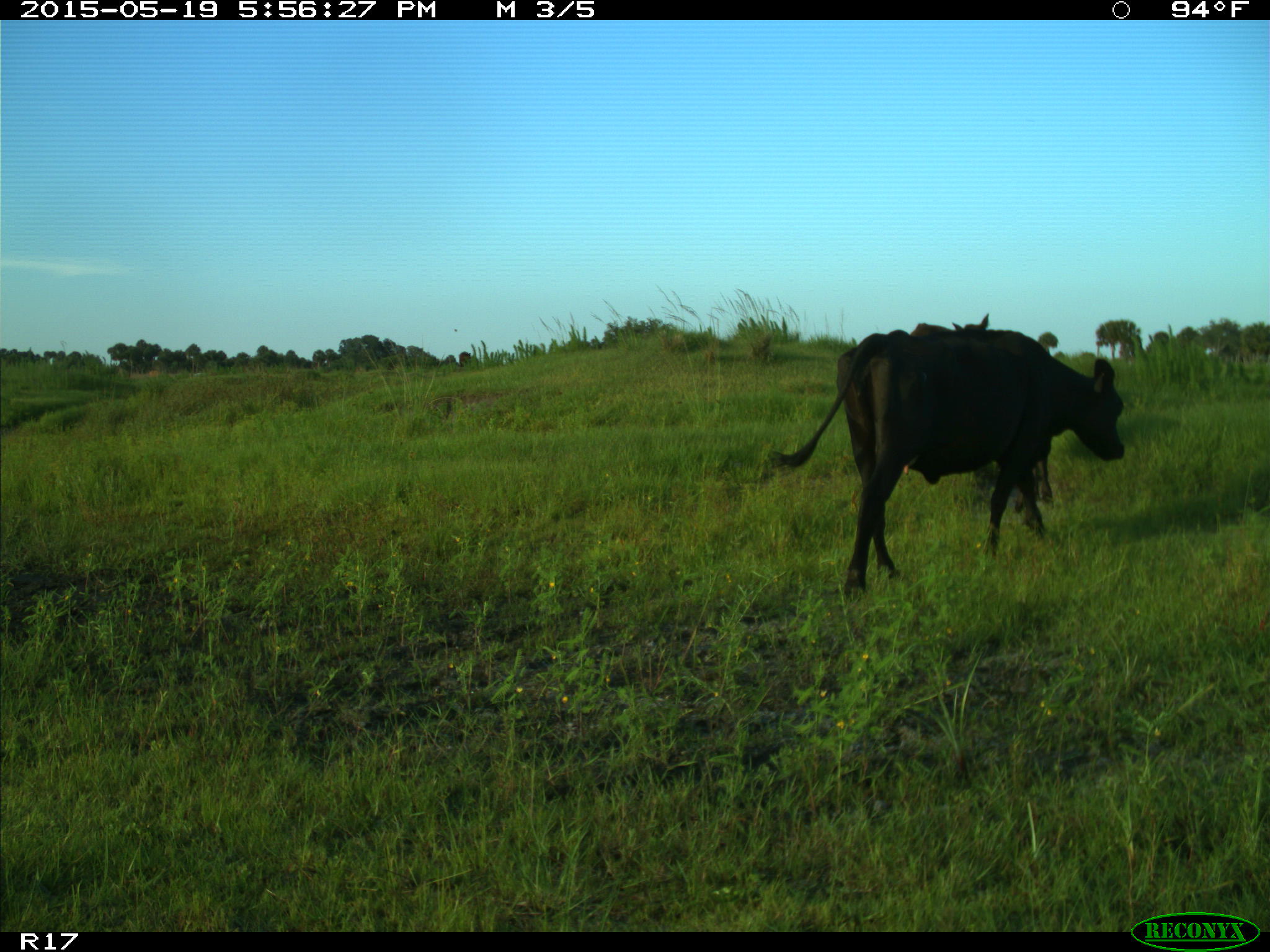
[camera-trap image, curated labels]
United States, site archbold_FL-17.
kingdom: Animalia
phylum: Chordata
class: Mammalia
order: Artiodactyla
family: Bovidae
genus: Bos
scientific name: Bos taurus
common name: domestic cow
Bos taurus (domestic cow).